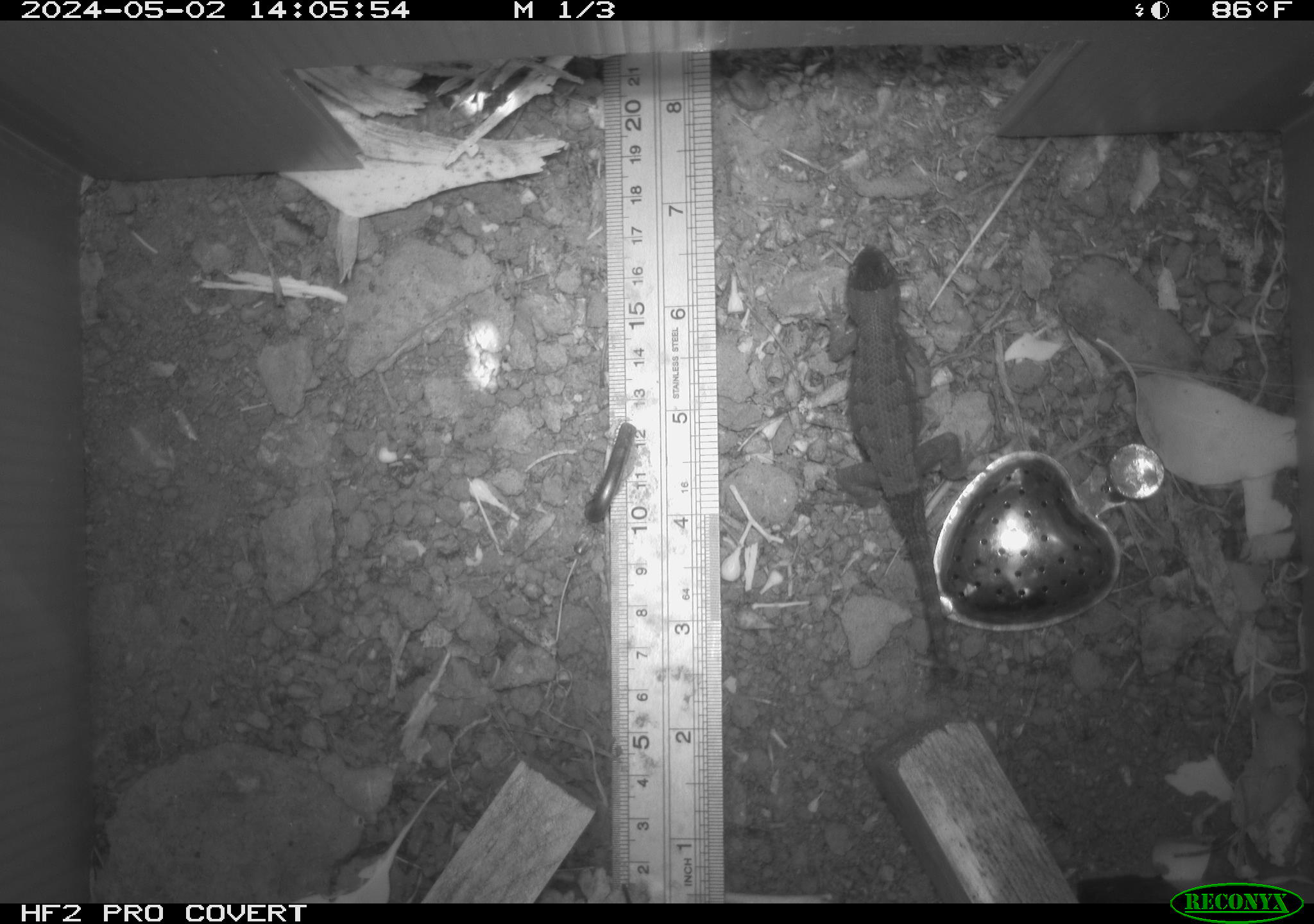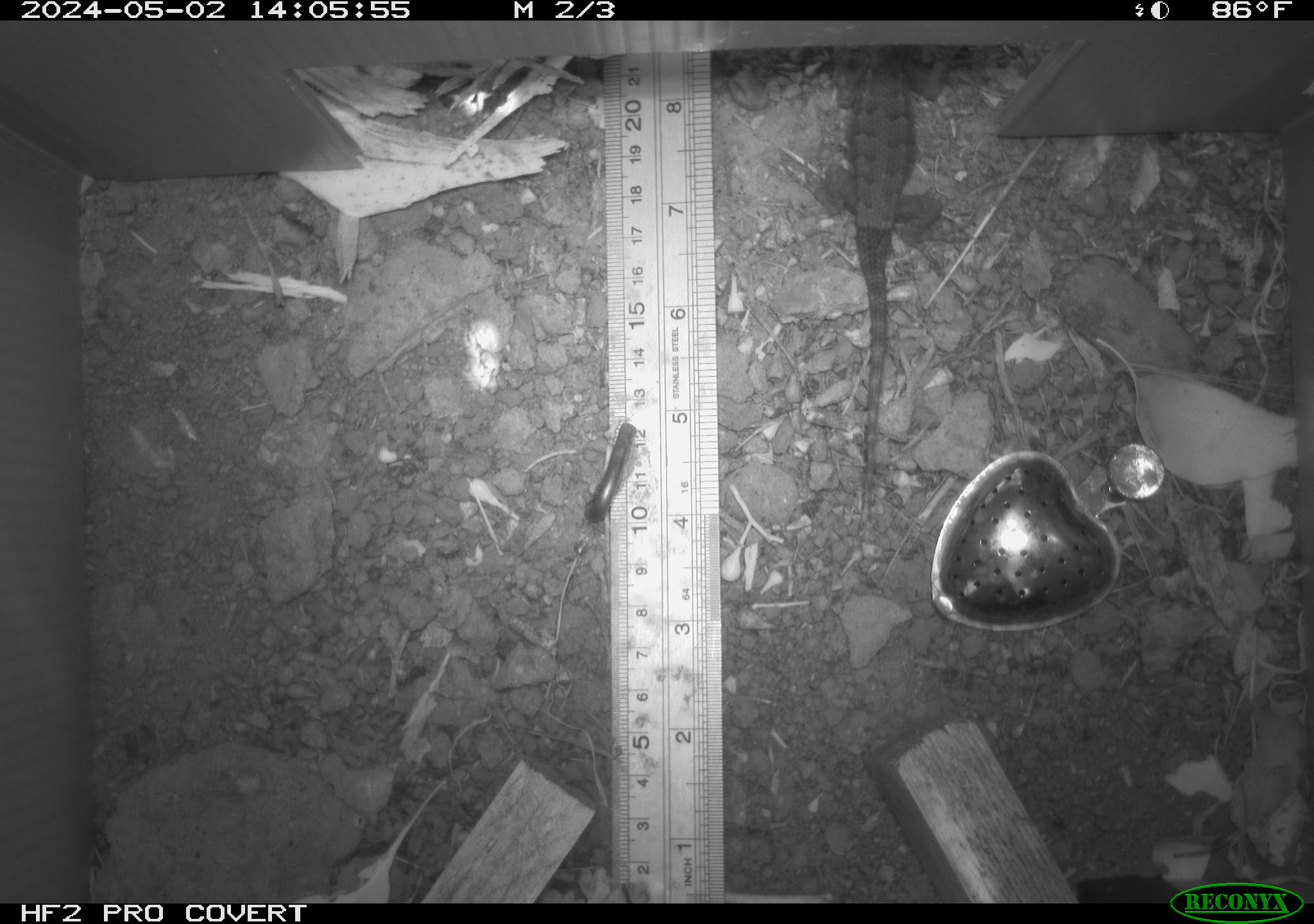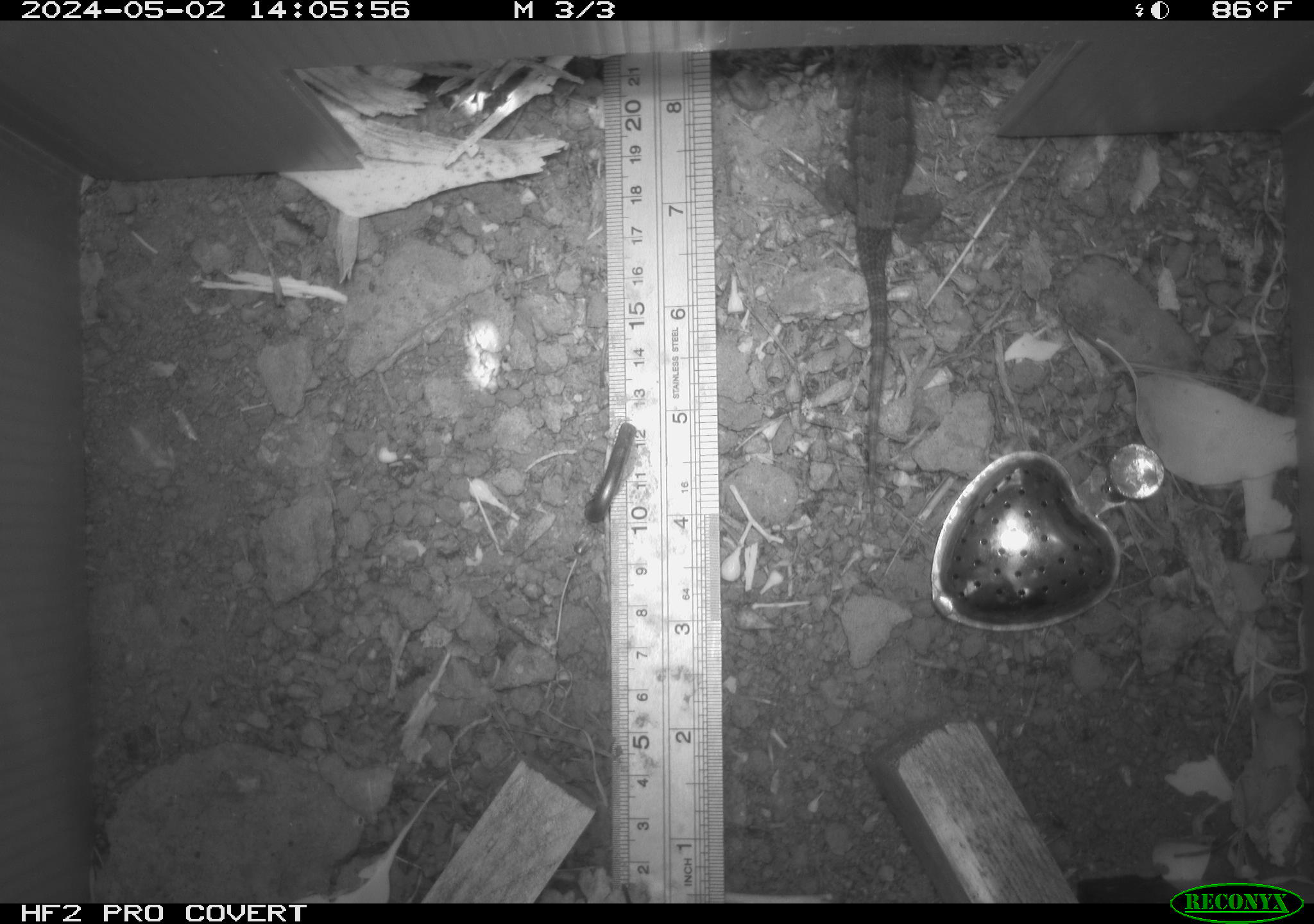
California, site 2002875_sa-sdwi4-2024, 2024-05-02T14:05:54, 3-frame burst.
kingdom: Animalia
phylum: Chordata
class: Reptilia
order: Squamata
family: Phrynosomatidae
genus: Sceloporus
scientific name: Sceloporus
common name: spiny lizards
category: sceloporus species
Sceloporus species (spiny lizards) (Sceloporus).